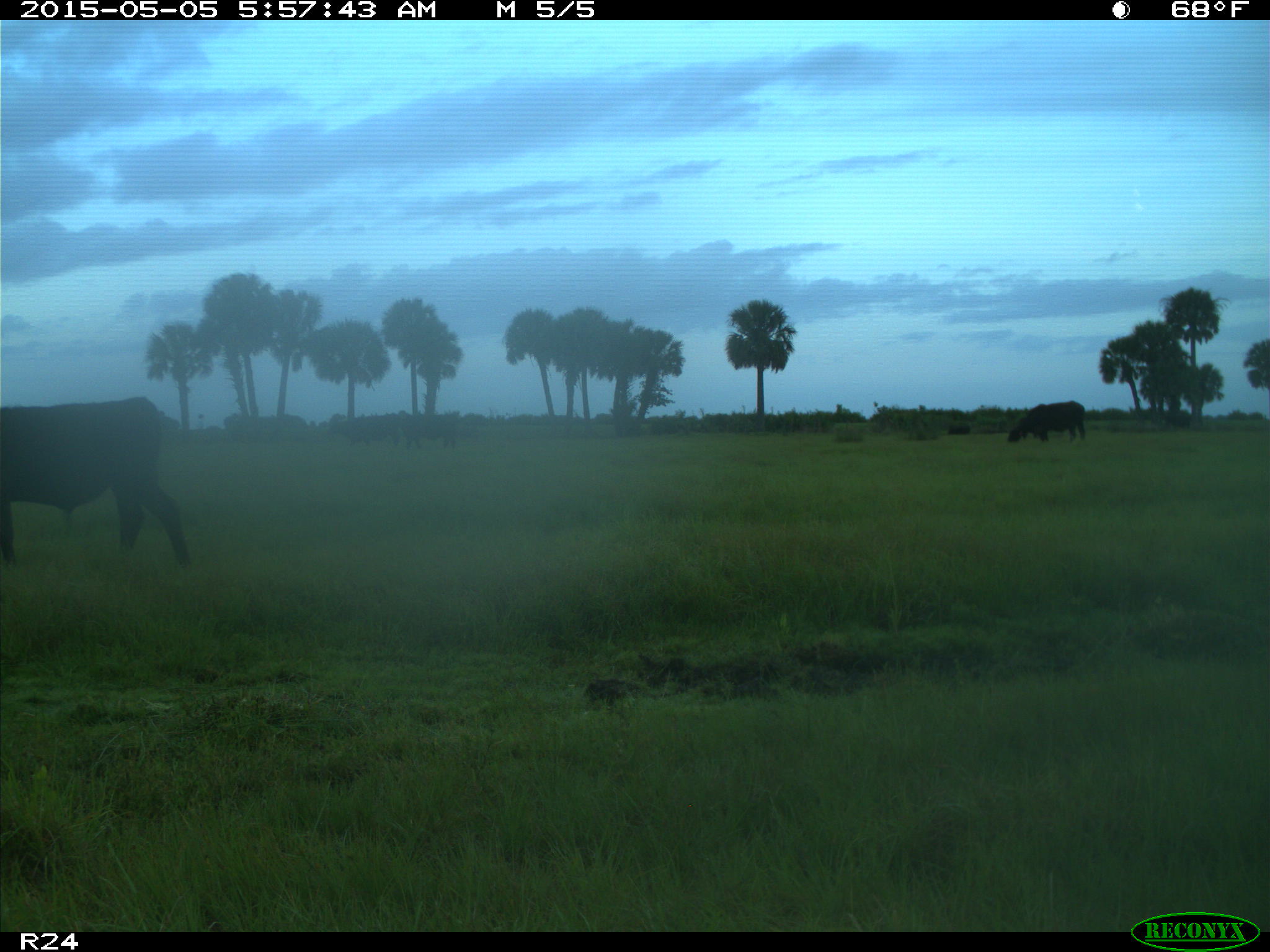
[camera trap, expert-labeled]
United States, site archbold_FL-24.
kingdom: Animalia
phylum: Chordata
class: Mammalia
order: Artiodactyla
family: Bovidae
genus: Bos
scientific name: Bos taurus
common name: domestic cow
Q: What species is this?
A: Bos taurus (domestic cow).